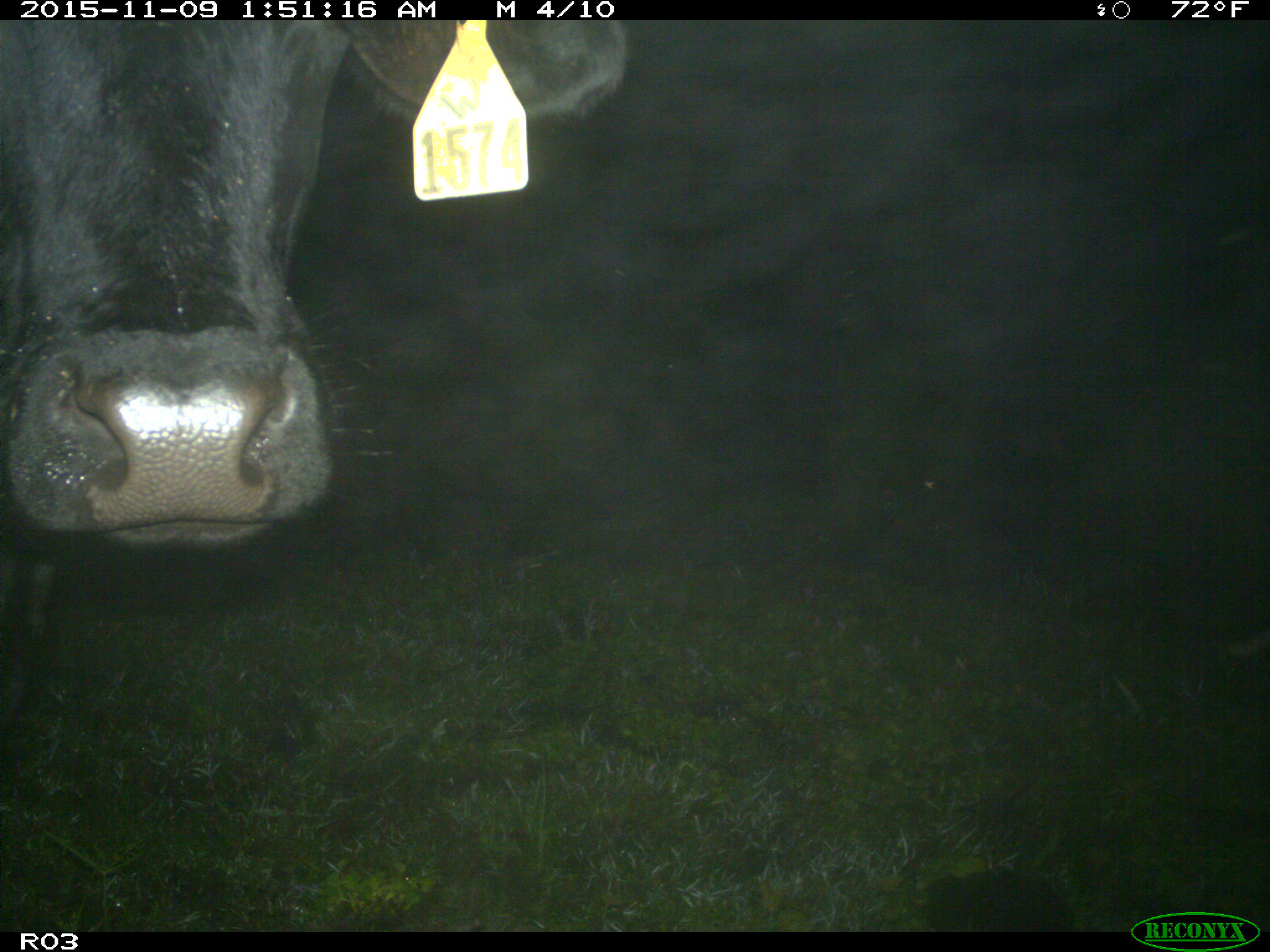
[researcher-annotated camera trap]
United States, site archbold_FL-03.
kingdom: Animalia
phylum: Chordata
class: Mammalia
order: Artiodactyla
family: Bovidae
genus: Bos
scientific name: Bos taurus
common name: domestic cow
Bos taurus (domestic cow).